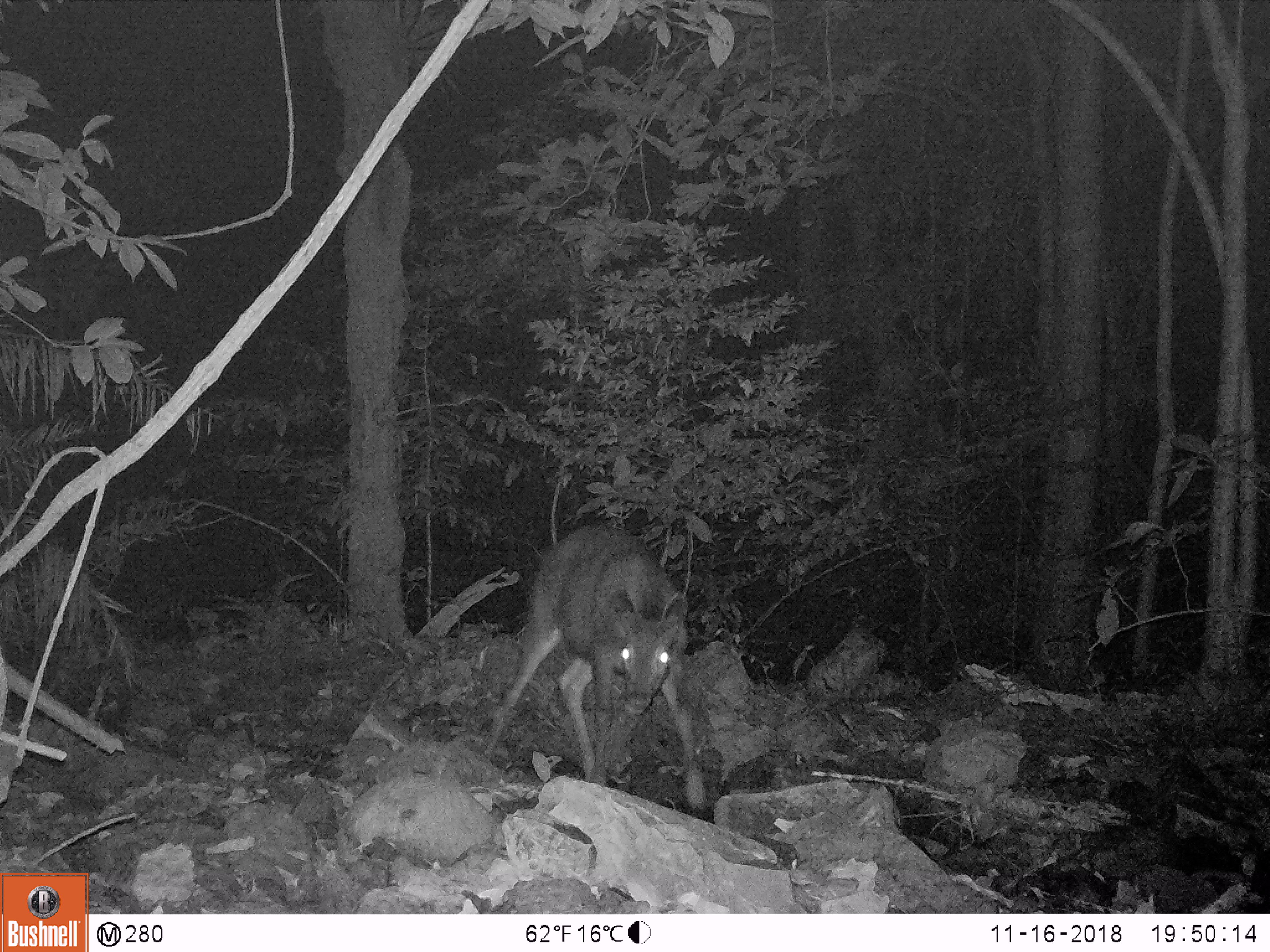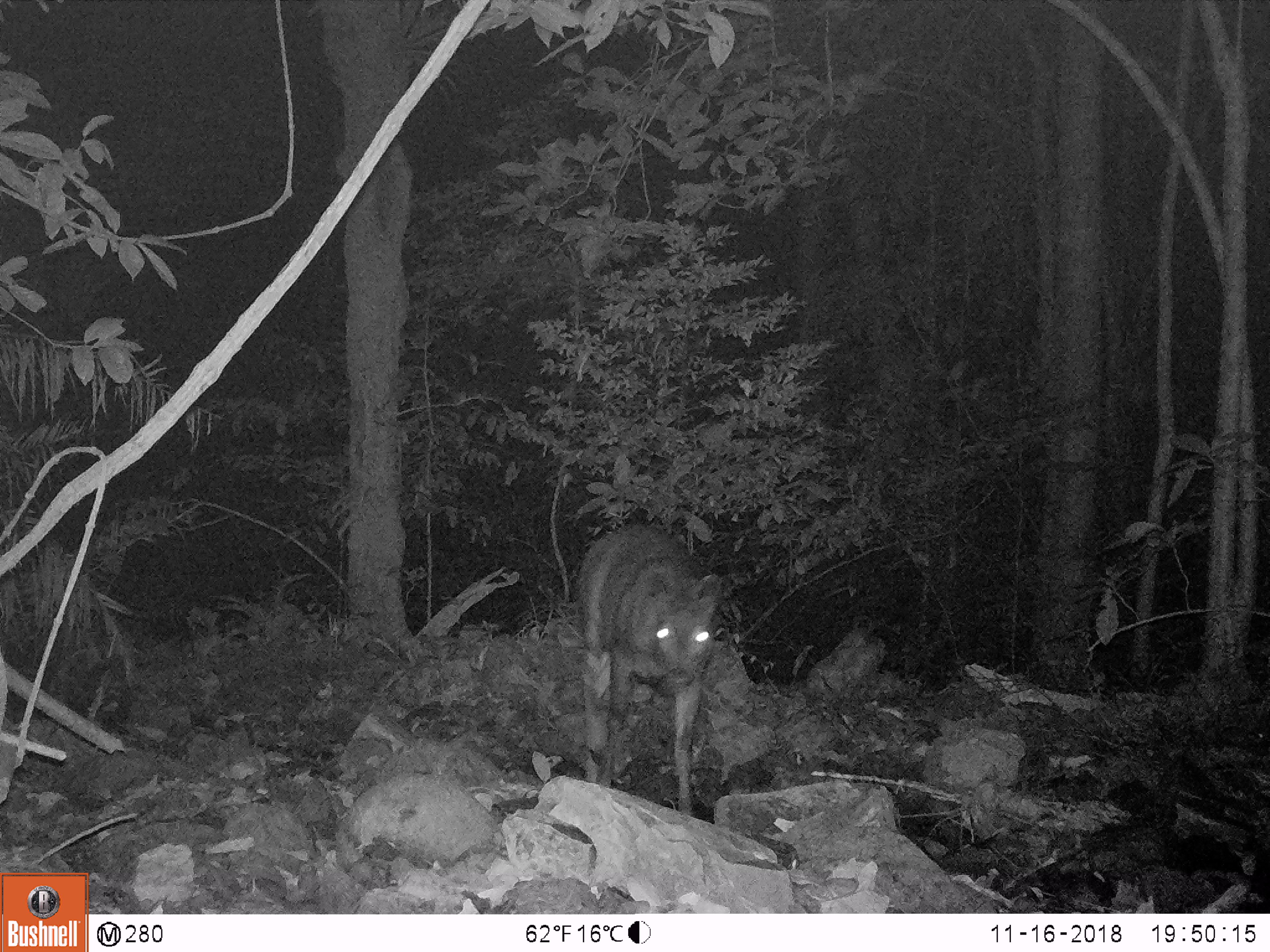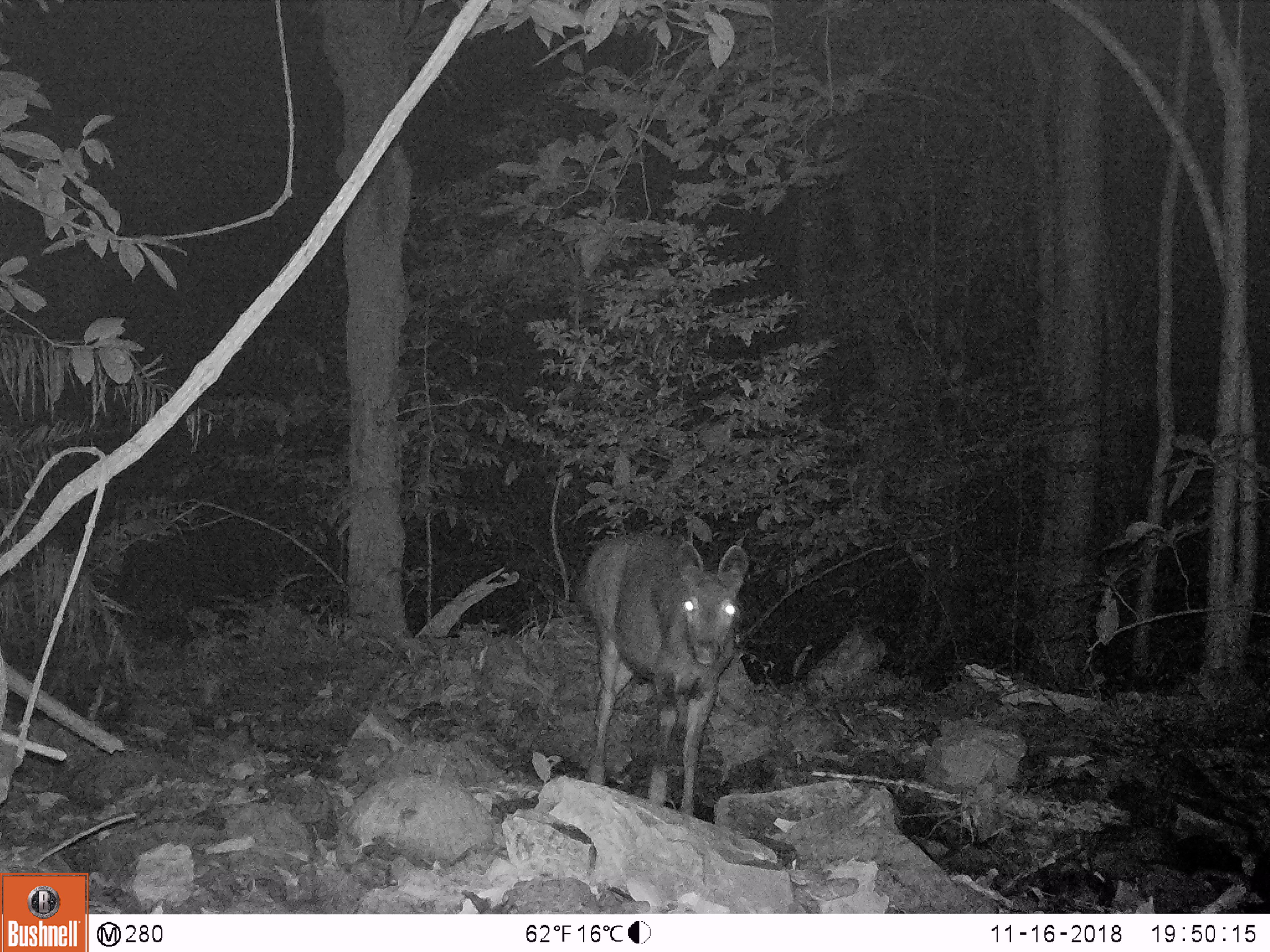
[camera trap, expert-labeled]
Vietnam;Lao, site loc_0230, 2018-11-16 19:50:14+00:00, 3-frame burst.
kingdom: Animalia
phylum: Chordata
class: Mammalia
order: Artiodactyla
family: Cervidae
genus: Rusa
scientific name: Rusa unicolor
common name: sambar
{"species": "sambar (Rusa unicolor)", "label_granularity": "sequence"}